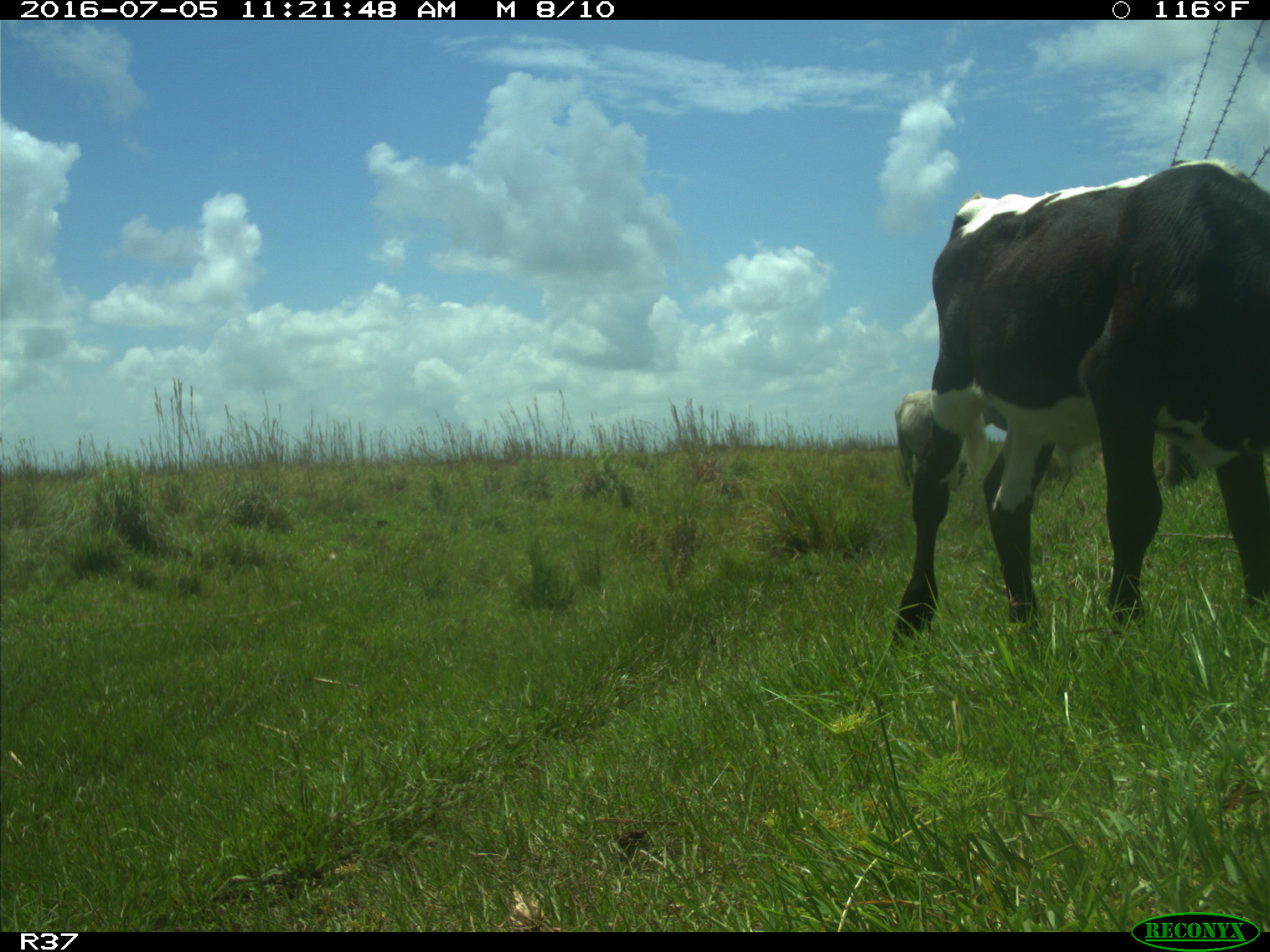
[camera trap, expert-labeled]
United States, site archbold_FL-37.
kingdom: Animalia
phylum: Chordata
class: Mammalia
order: Artiodactyla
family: Bovidae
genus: Bos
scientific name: Bos taurus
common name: domestic cow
Bos taurus (domestic cow).